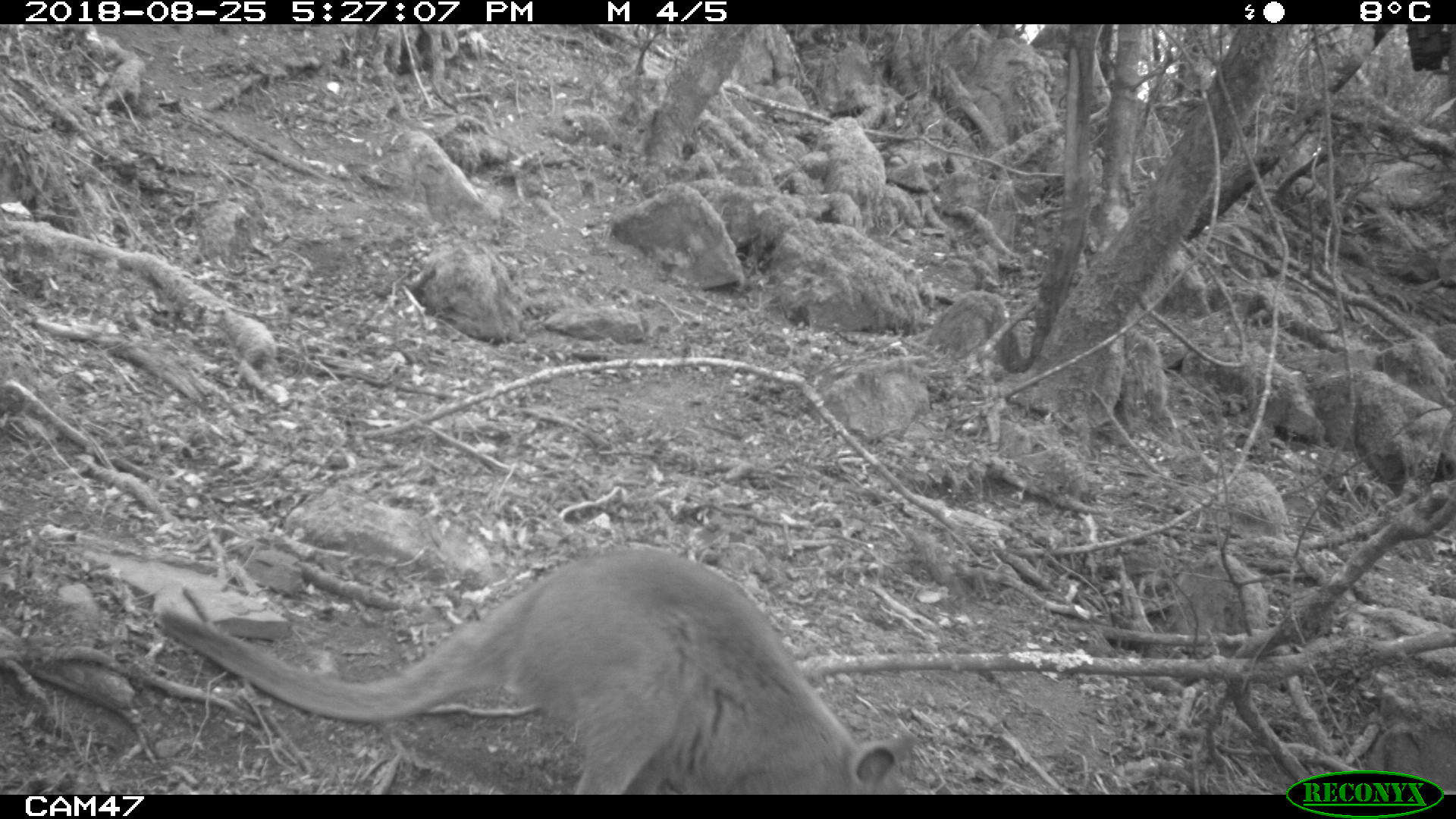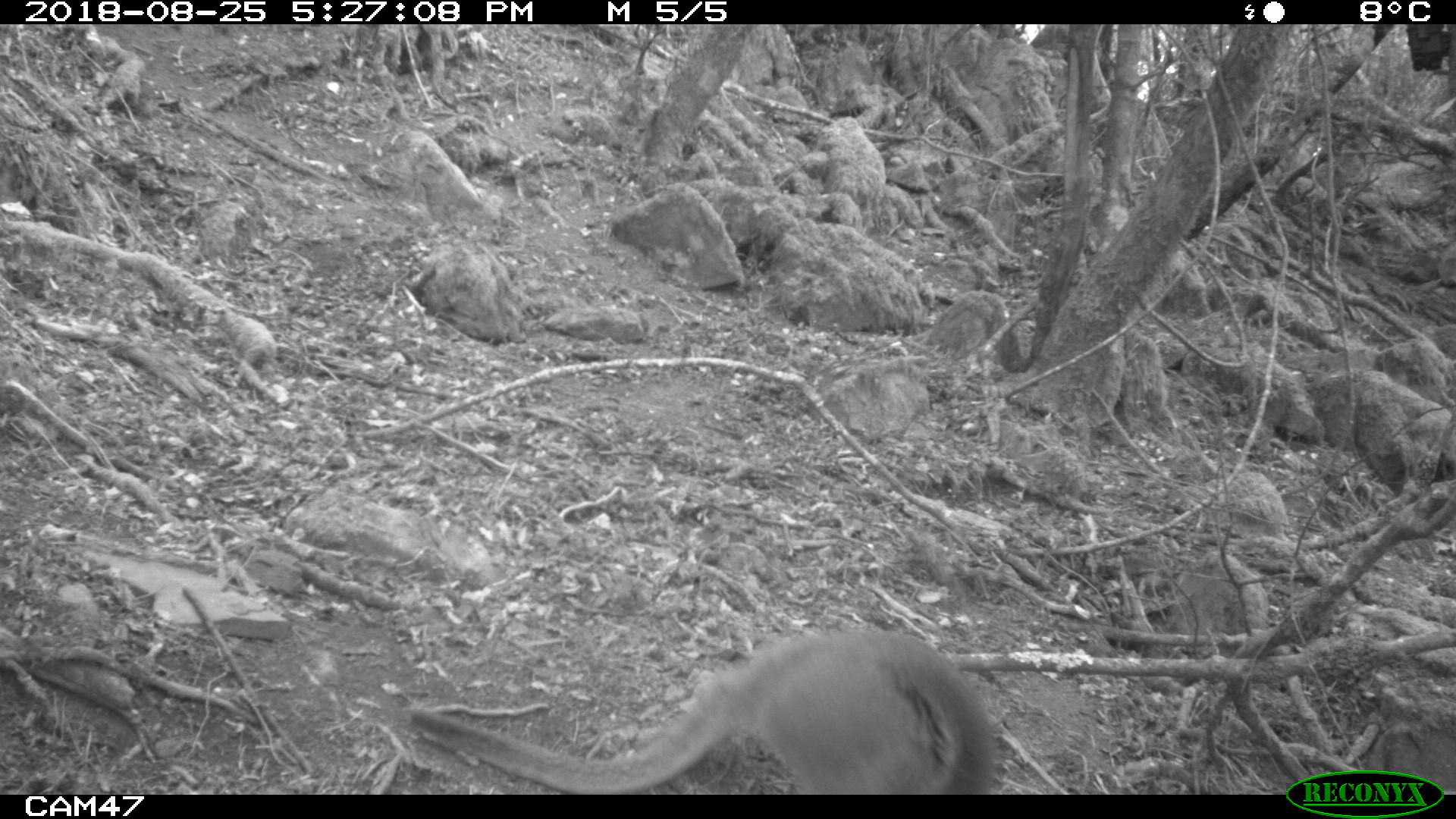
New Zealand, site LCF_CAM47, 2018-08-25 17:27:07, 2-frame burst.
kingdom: Animalia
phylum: Chordata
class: Mammalia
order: Diprotodontia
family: Macropodidae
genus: Notamacropus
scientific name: Notamacropus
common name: wallaby